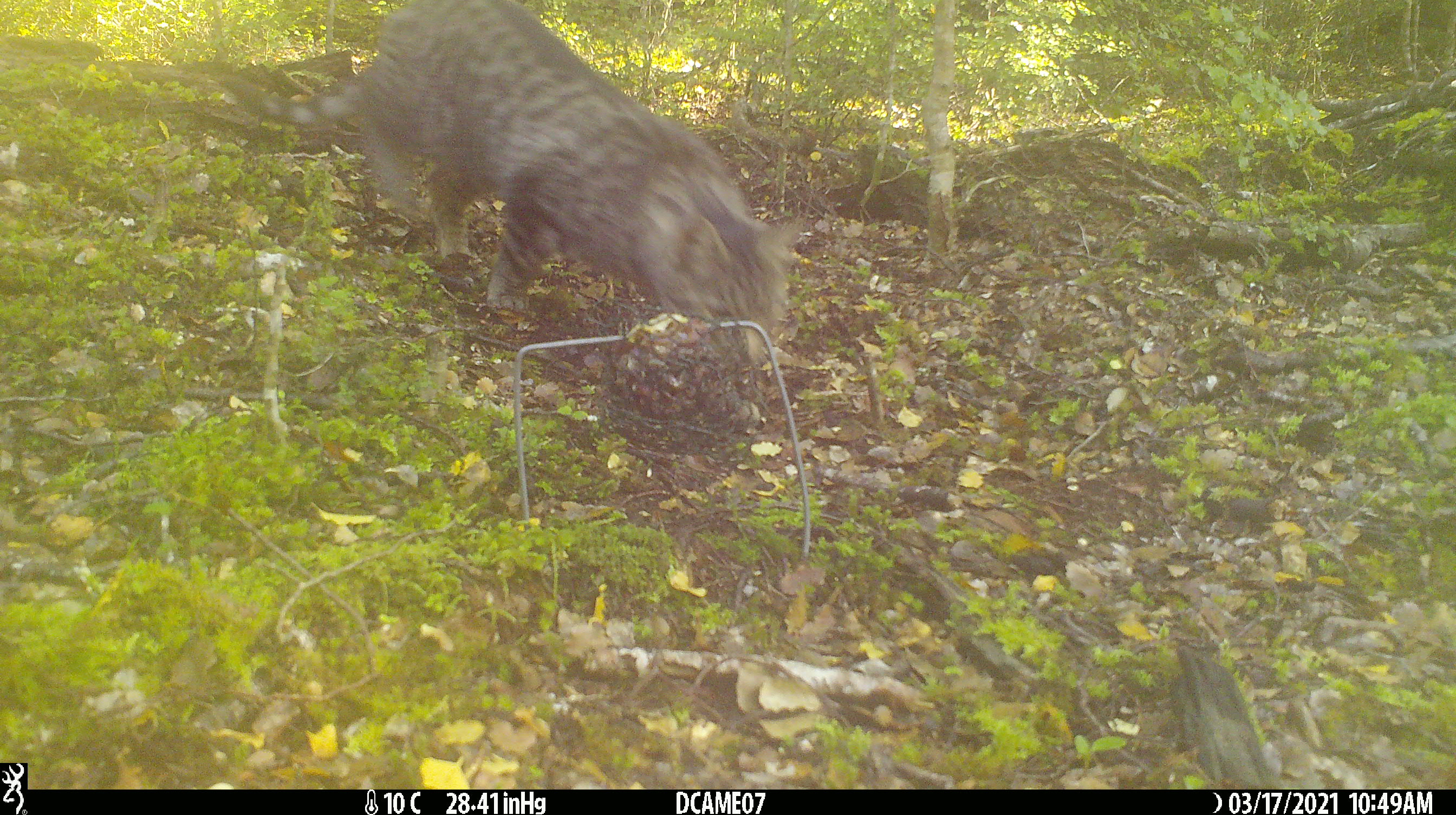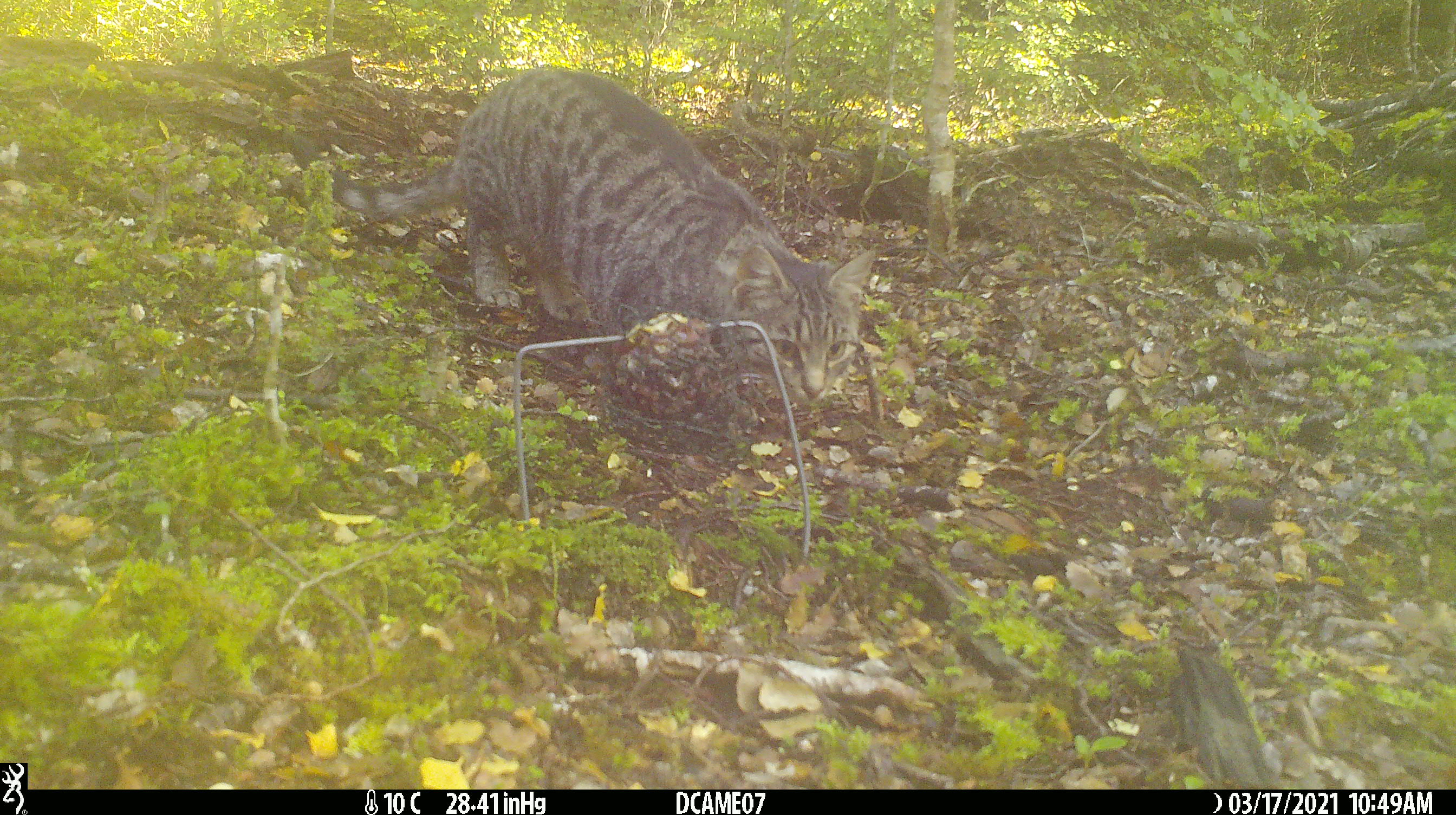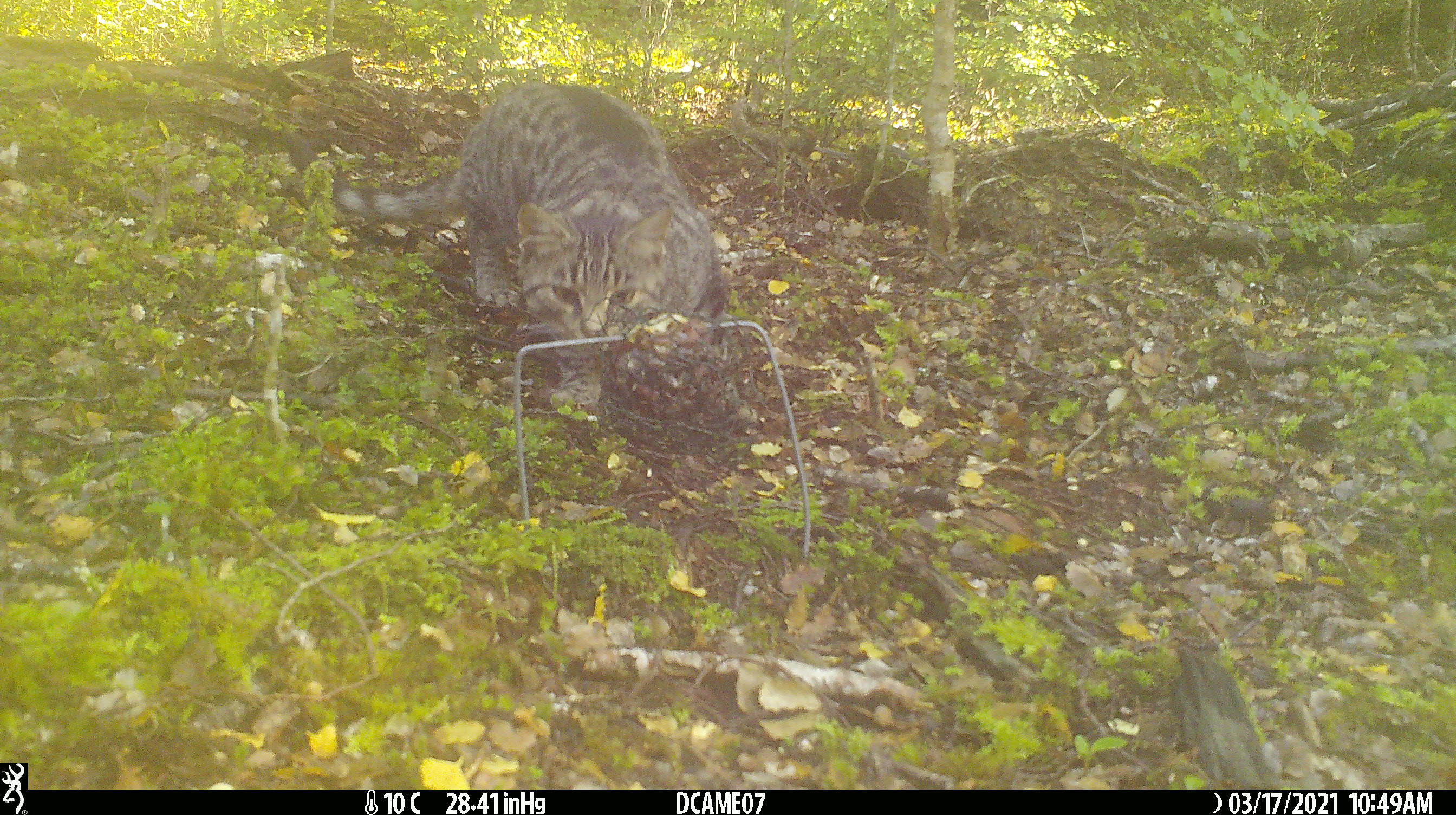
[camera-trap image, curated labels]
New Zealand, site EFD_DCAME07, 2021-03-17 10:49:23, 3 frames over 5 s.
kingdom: Animalia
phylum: Chordata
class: Mammalia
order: Carnivora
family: Felidae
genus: Felis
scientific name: Felis catus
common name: domestic cat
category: cat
Cat (domestic cat) (Felis catus).